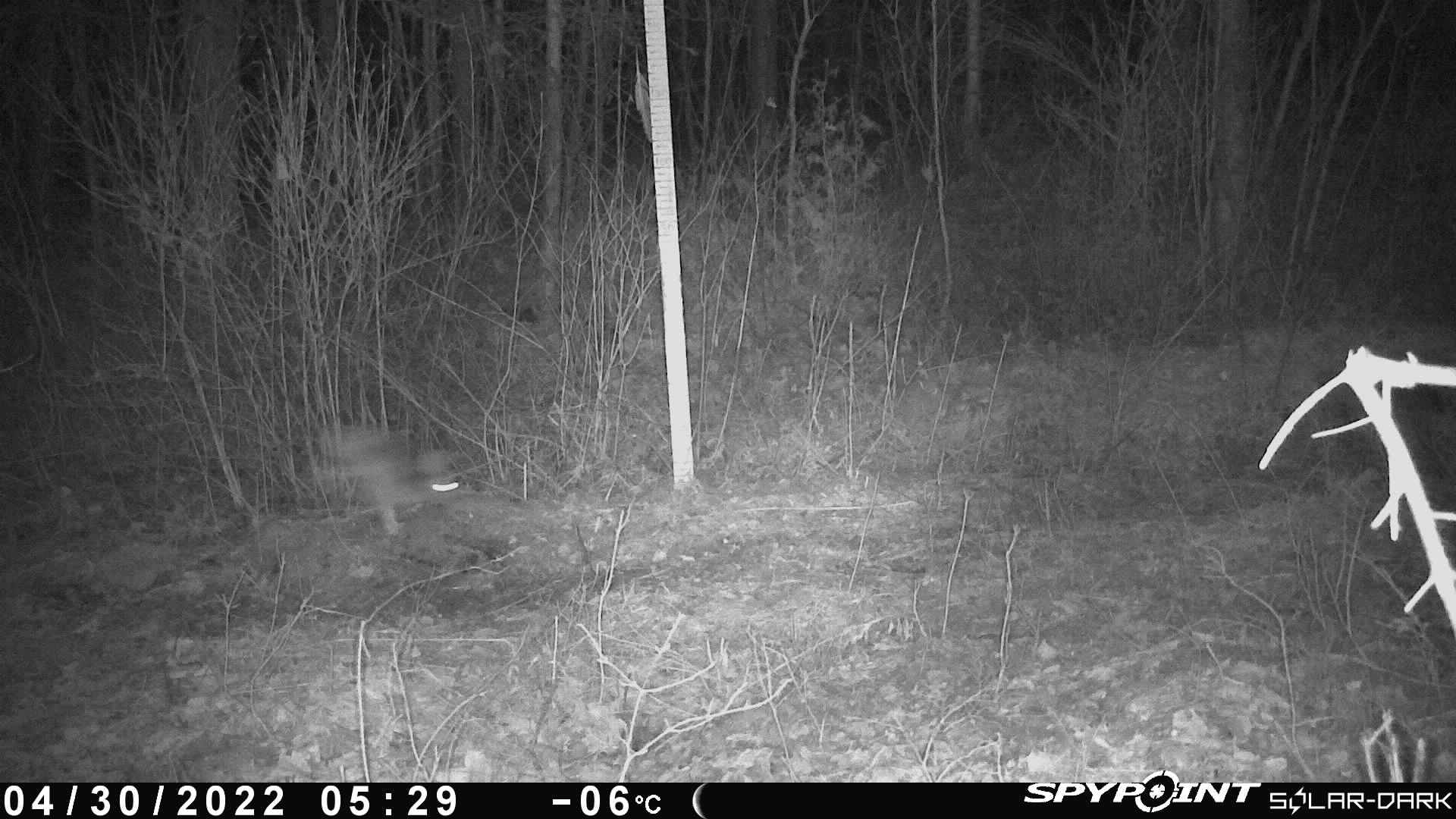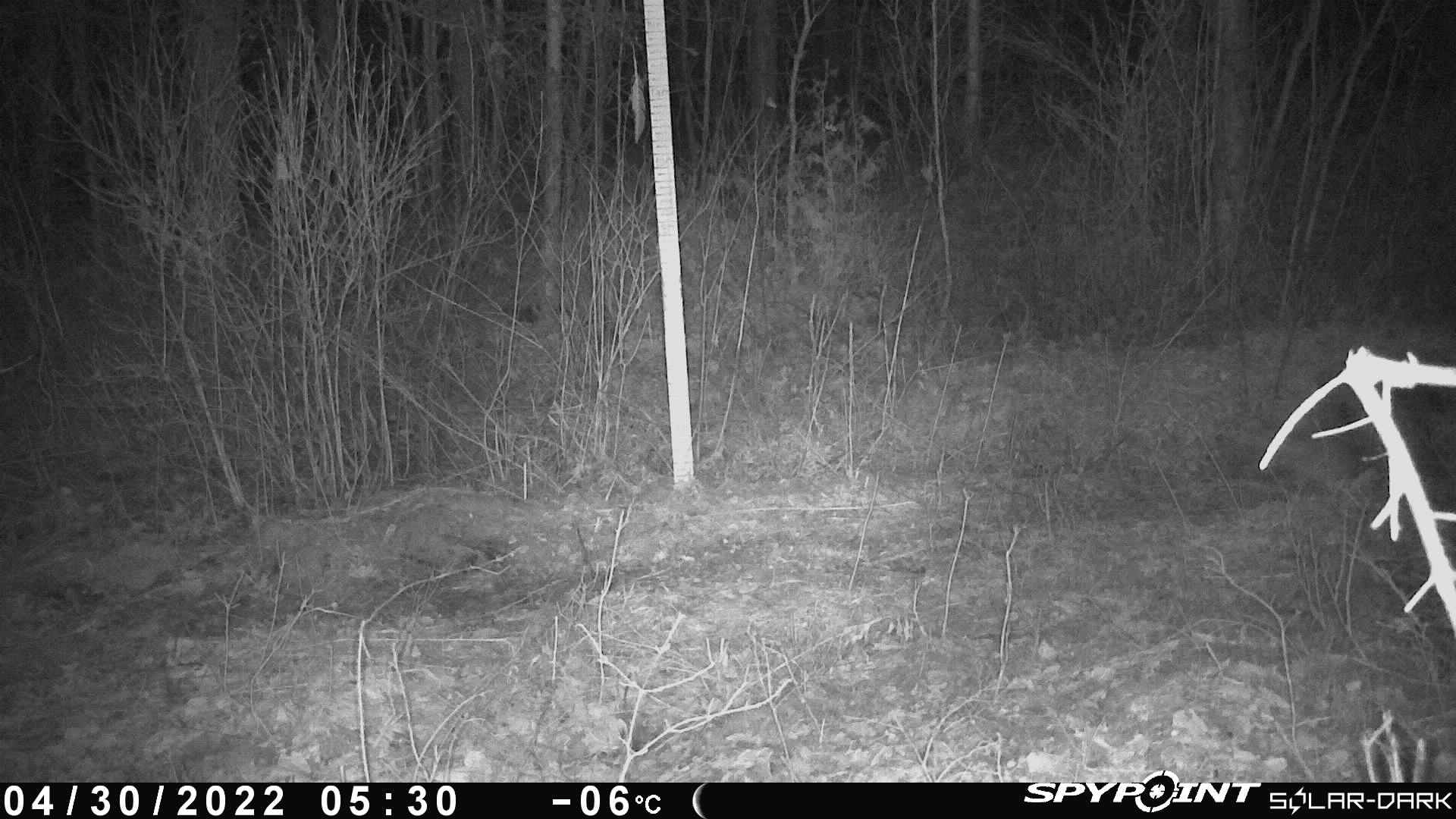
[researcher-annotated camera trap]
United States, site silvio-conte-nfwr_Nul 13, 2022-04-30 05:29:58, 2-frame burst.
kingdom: Animalia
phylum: Chordata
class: Mammalia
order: Lagomorpha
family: Leporidae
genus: Lepus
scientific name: Lepus americanus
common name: snowshoe hare